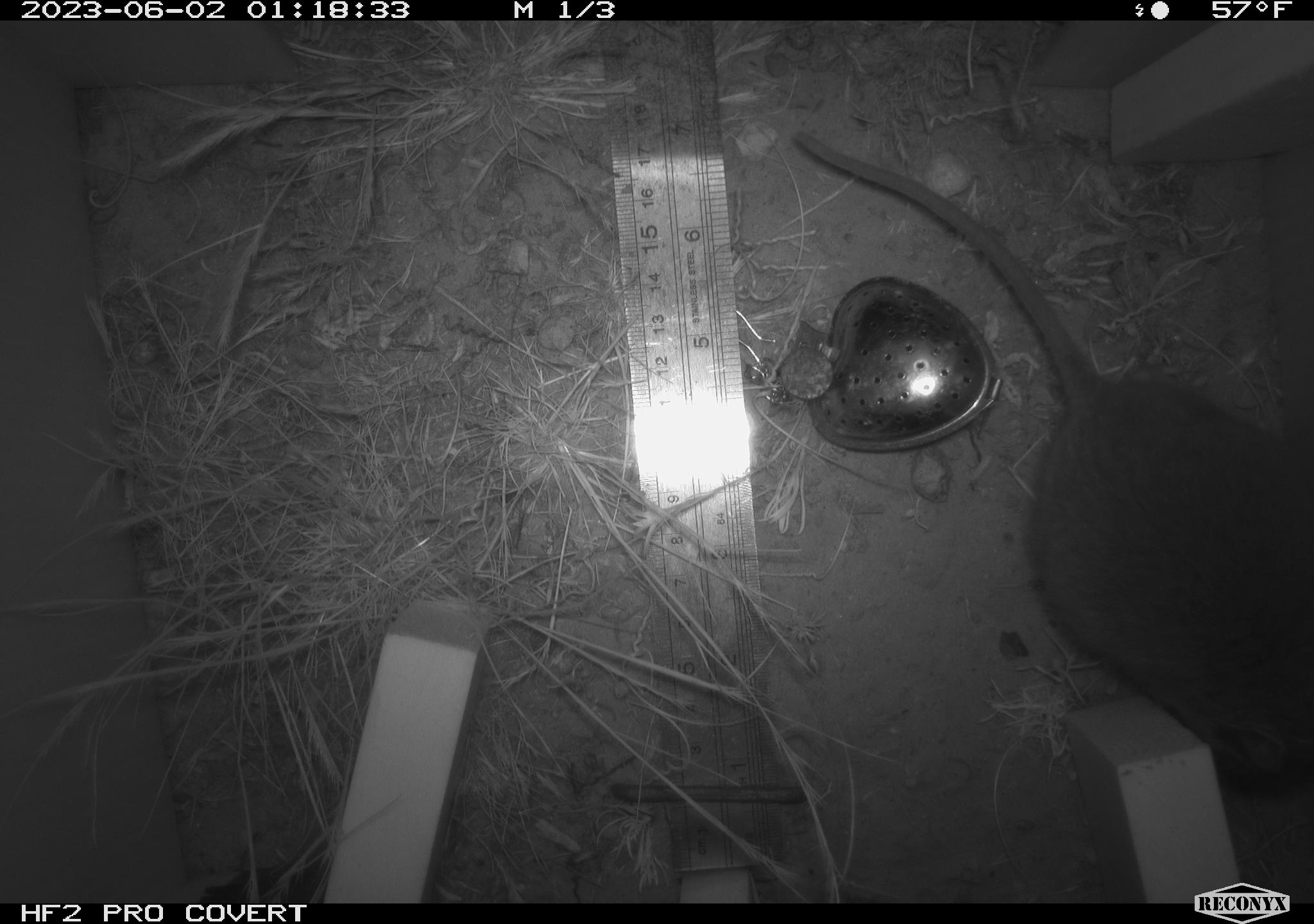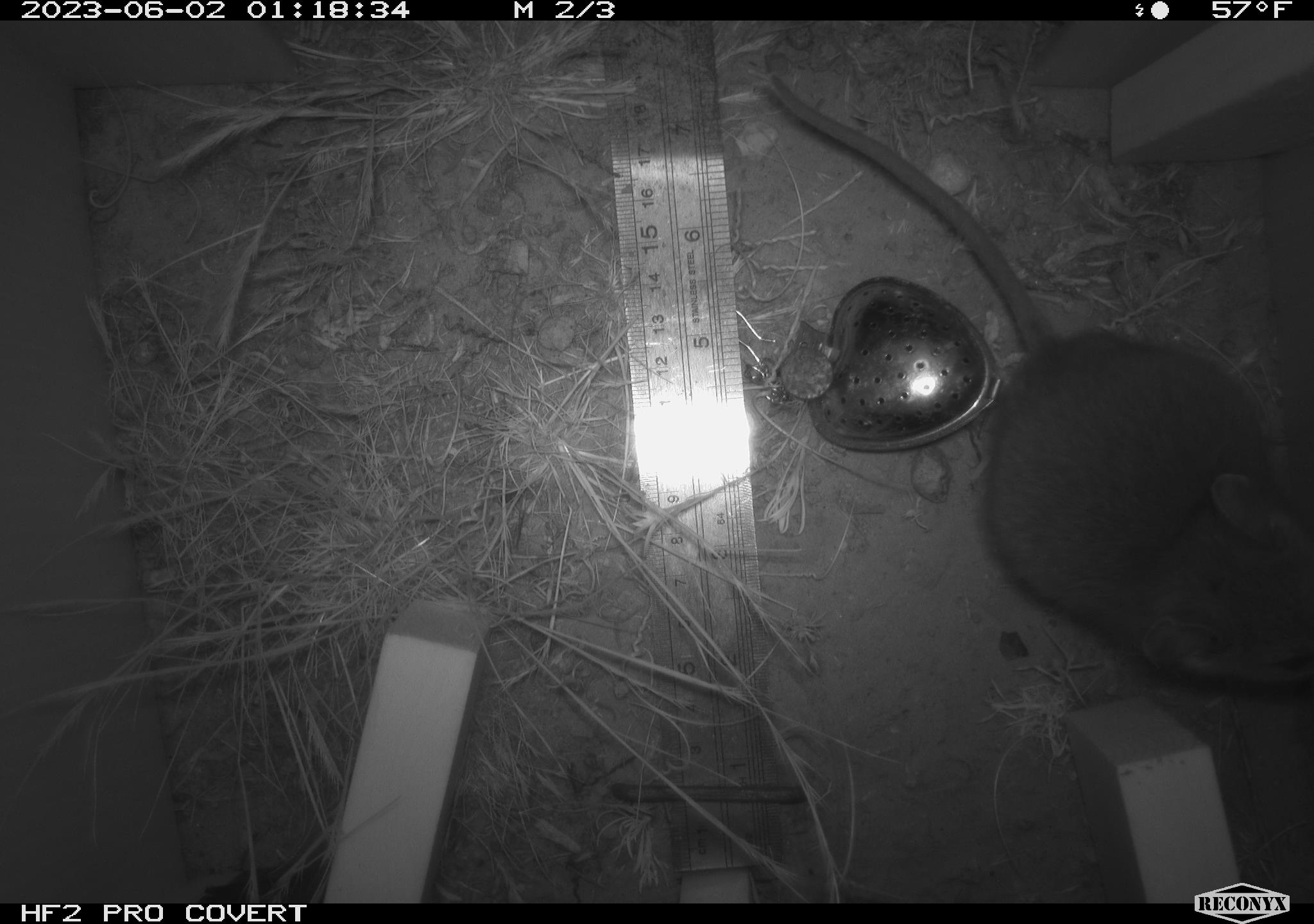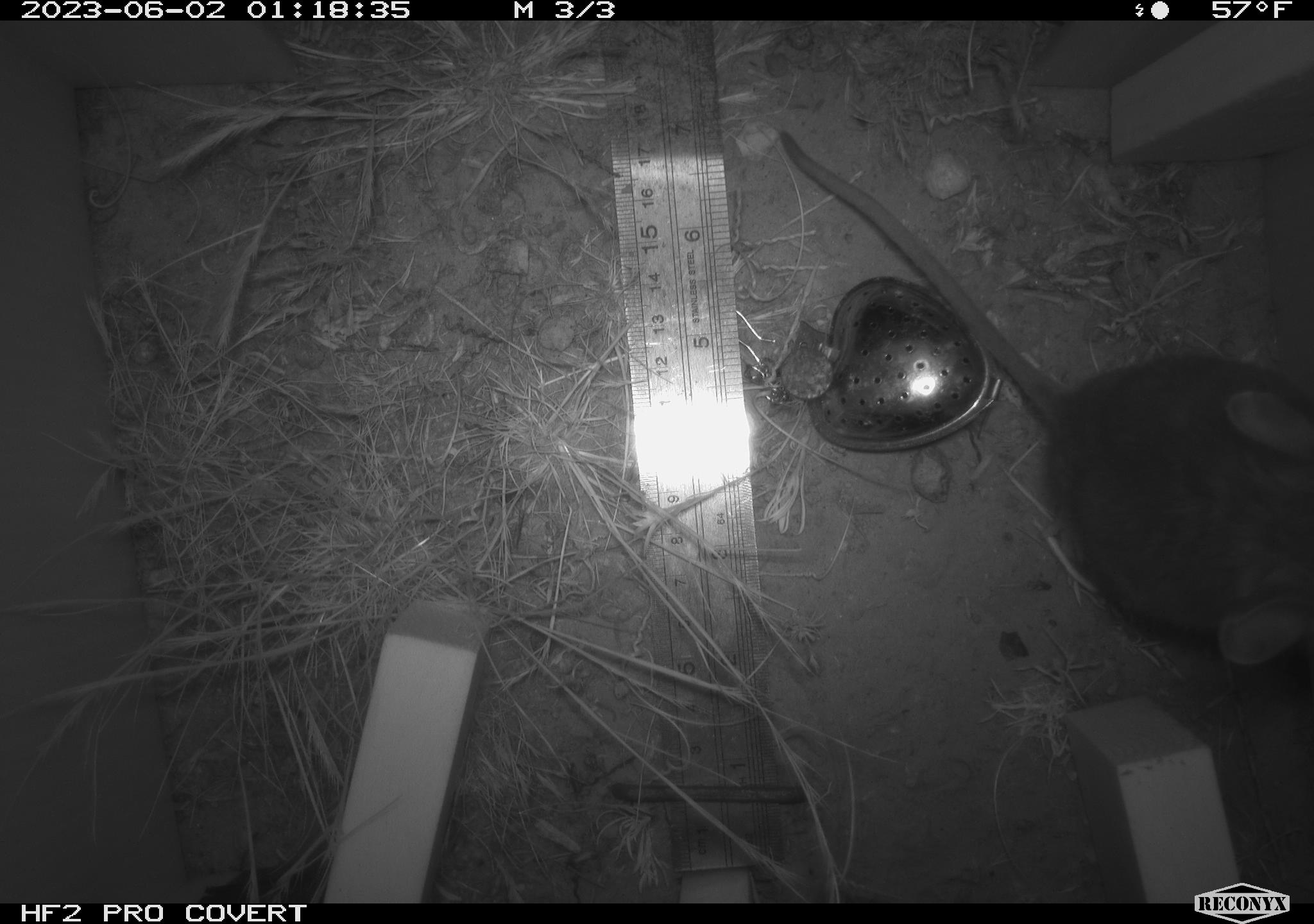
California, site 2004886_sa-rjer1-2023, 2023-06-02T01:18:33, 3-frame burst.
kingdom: Animalia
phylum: Chordata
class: Mammalia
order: Rodentia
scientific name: Rodentia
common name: woodrat or rat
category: woodrat or rat species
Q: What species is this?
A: Woodrat or rat species (woodrat or rat) (Rodentia).